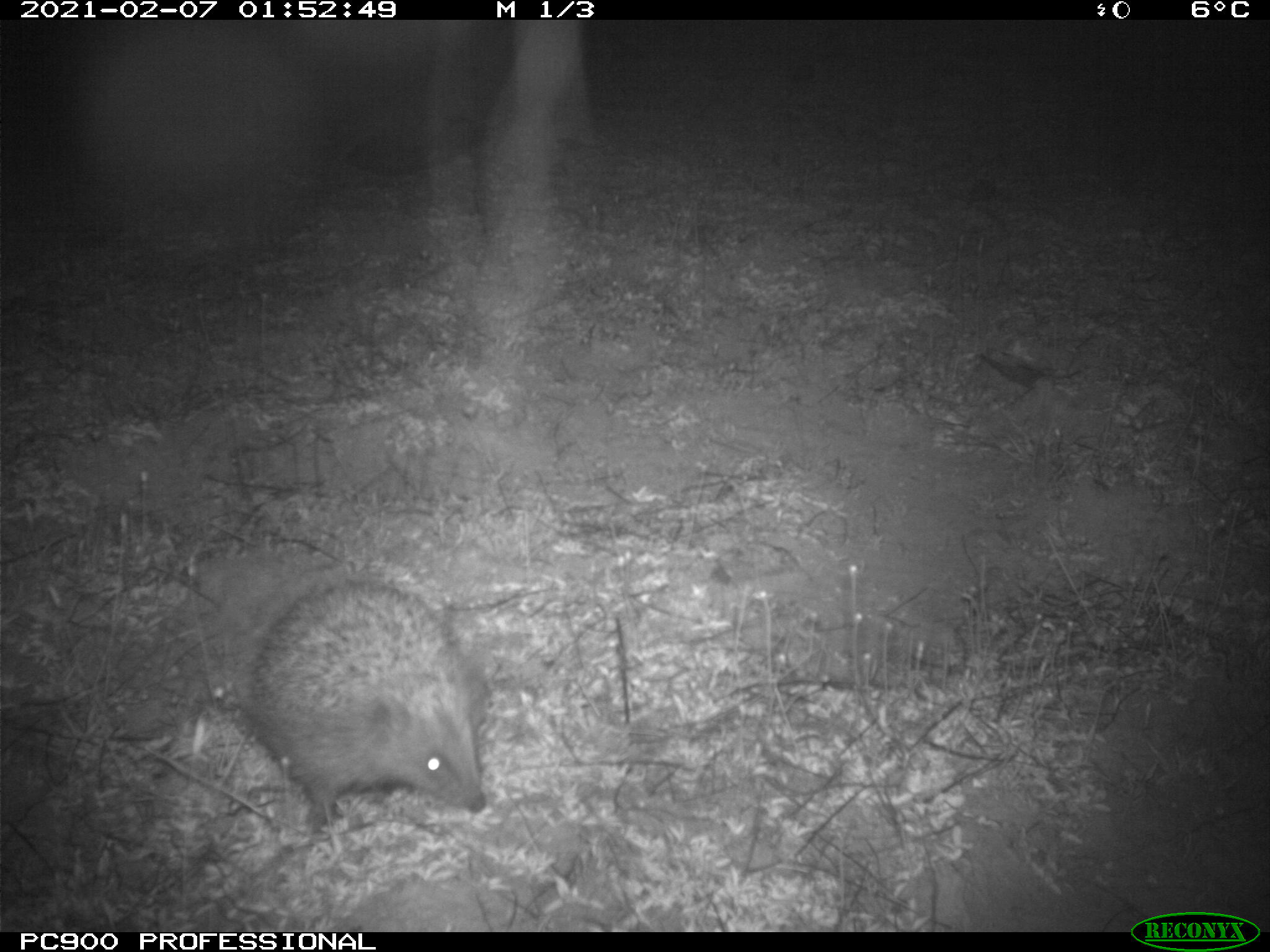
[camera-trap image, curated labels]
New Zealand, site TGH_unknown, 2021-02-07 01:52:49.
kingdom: Animalia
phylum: Chordata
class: Mammalia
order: Eulipotyphla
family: Erinaceidae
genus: Erinaceus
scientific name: Erinaceus europaeus europaeus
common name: european hedgehog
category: hedgehog